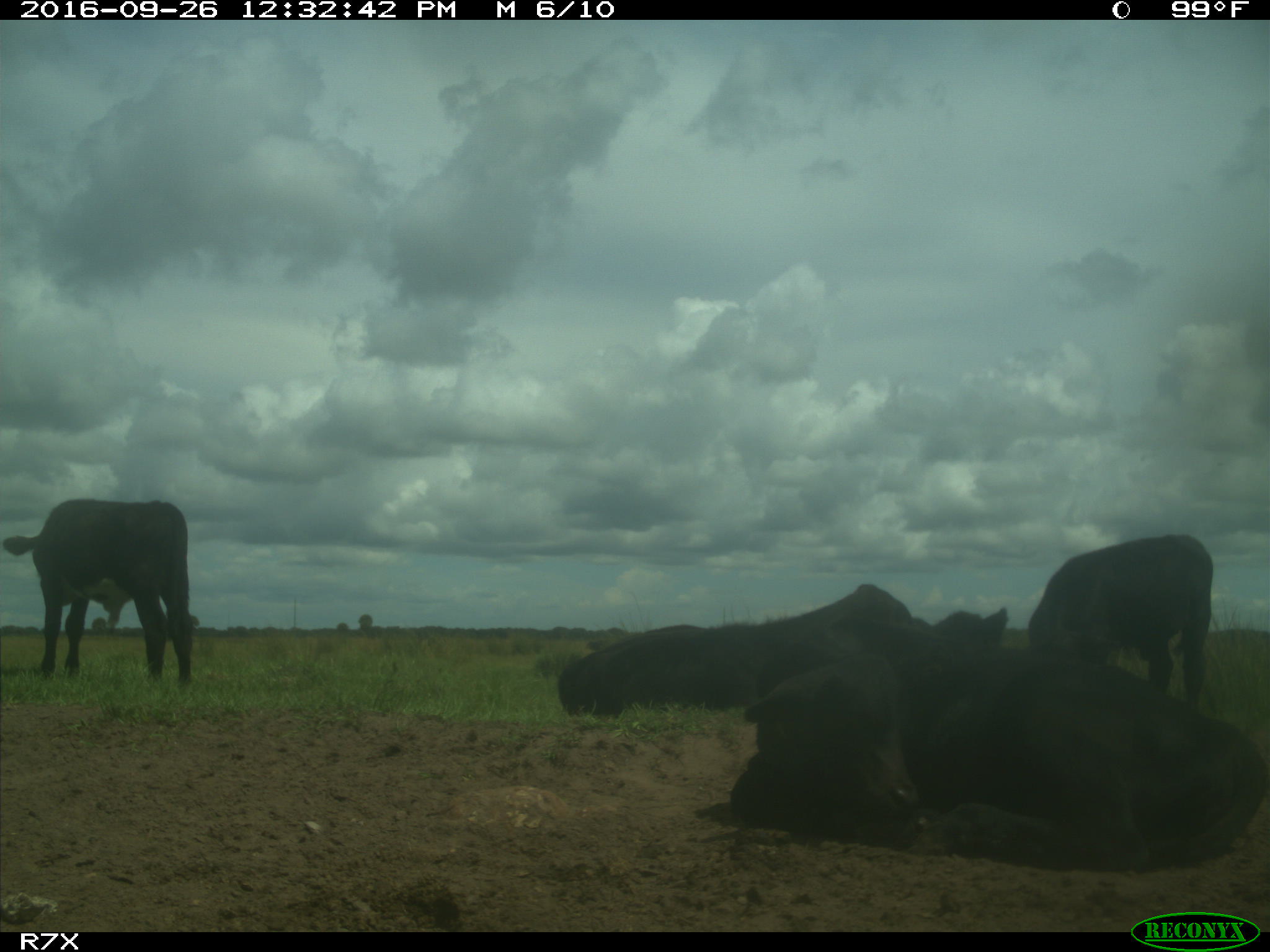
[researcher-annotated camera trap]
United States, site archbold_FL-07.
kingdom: Animalia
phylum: Chordata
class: Mammalia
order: Artiodactyla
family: Bovidae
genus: Bos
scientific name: Bos taurus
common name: domestic cow